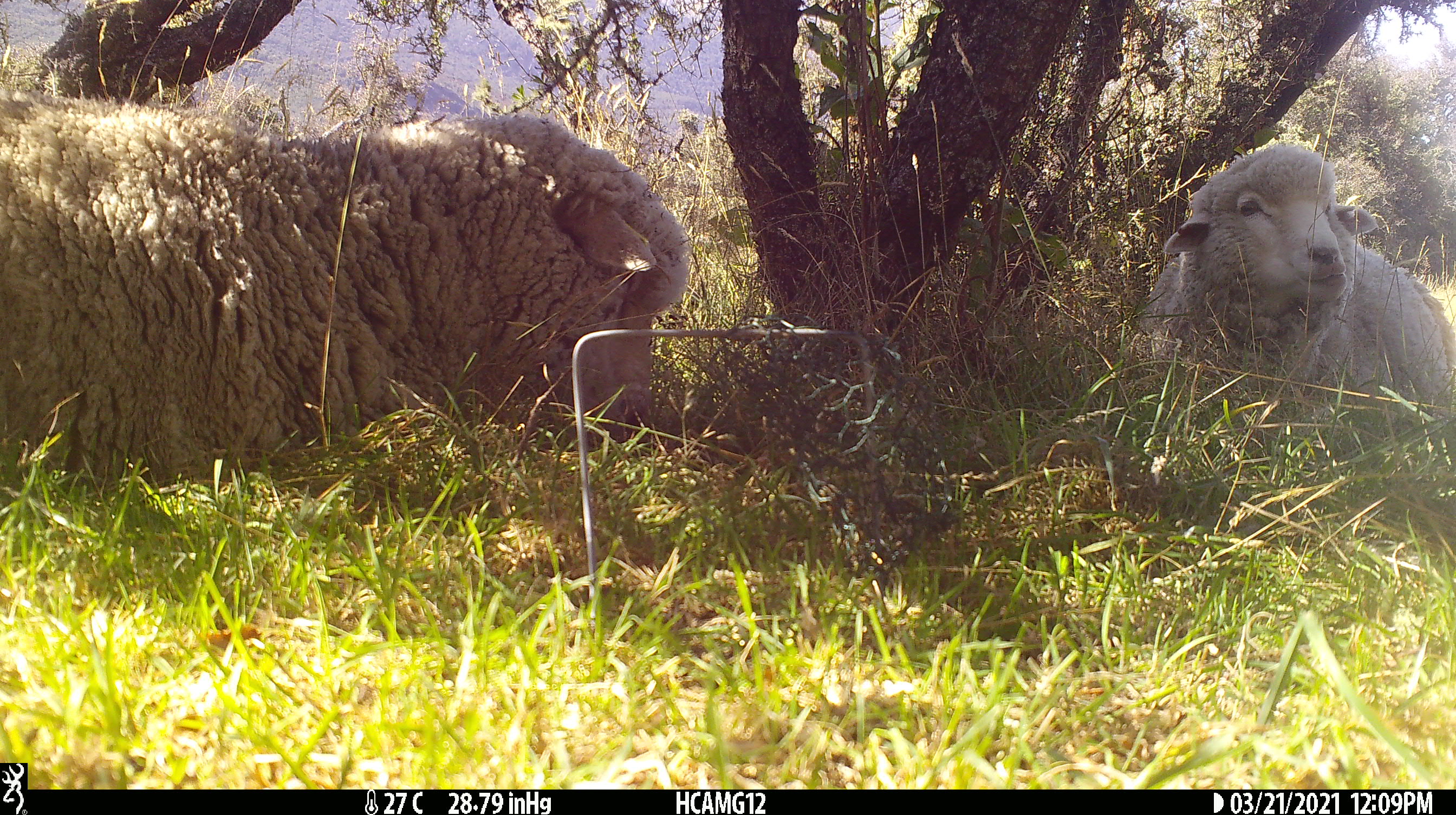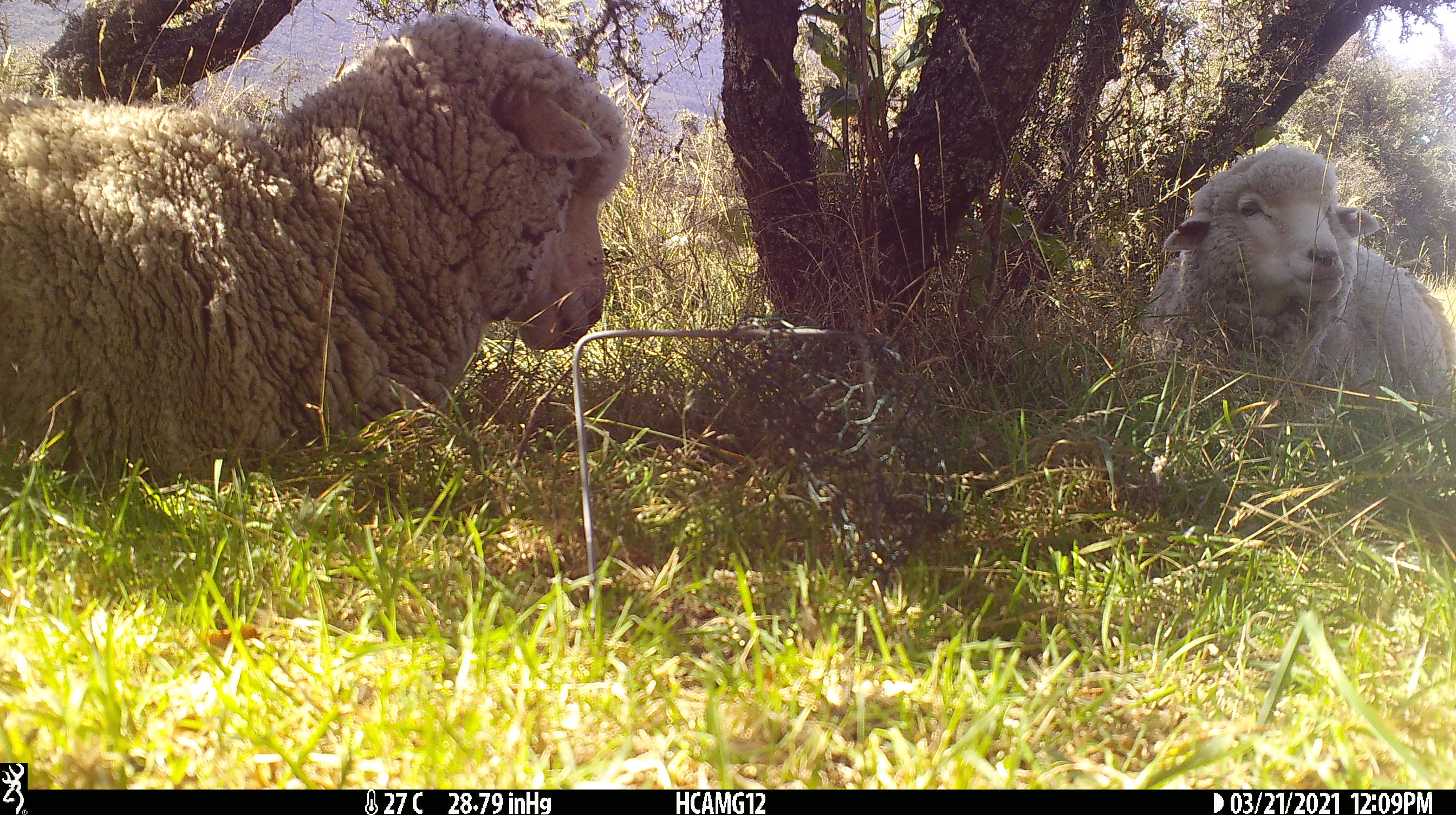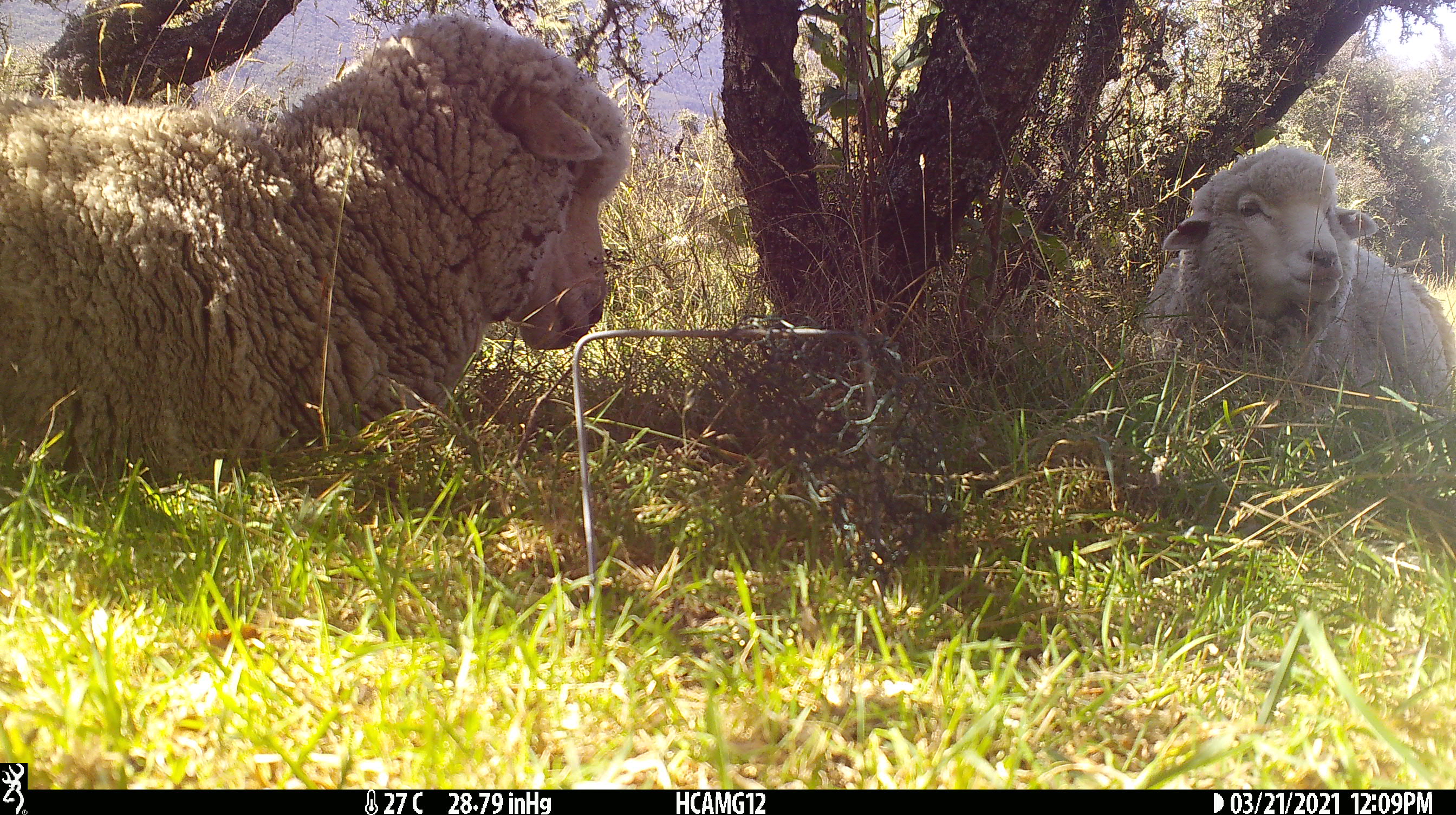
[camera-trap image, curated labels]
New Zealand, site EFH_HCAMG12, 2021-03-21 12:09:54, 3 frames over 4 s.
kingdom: Animalia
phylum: Chordata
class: Mammalia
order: Artiodactyla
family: Bovidae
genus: Ovis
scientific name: Ovis aries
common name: domestic sheep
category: sheep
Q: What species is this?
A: Sheep (domestic sheep) (Ovis aries).